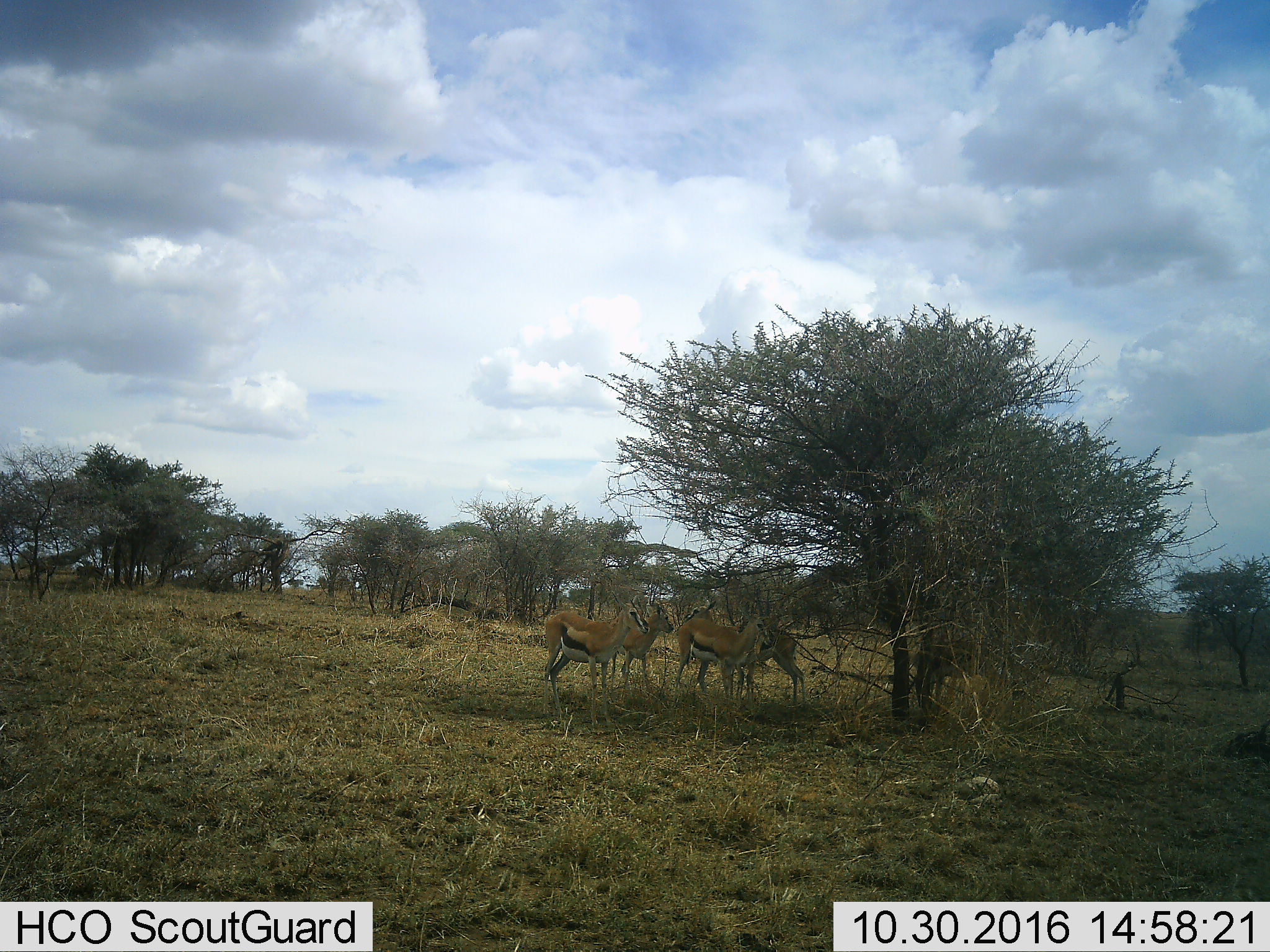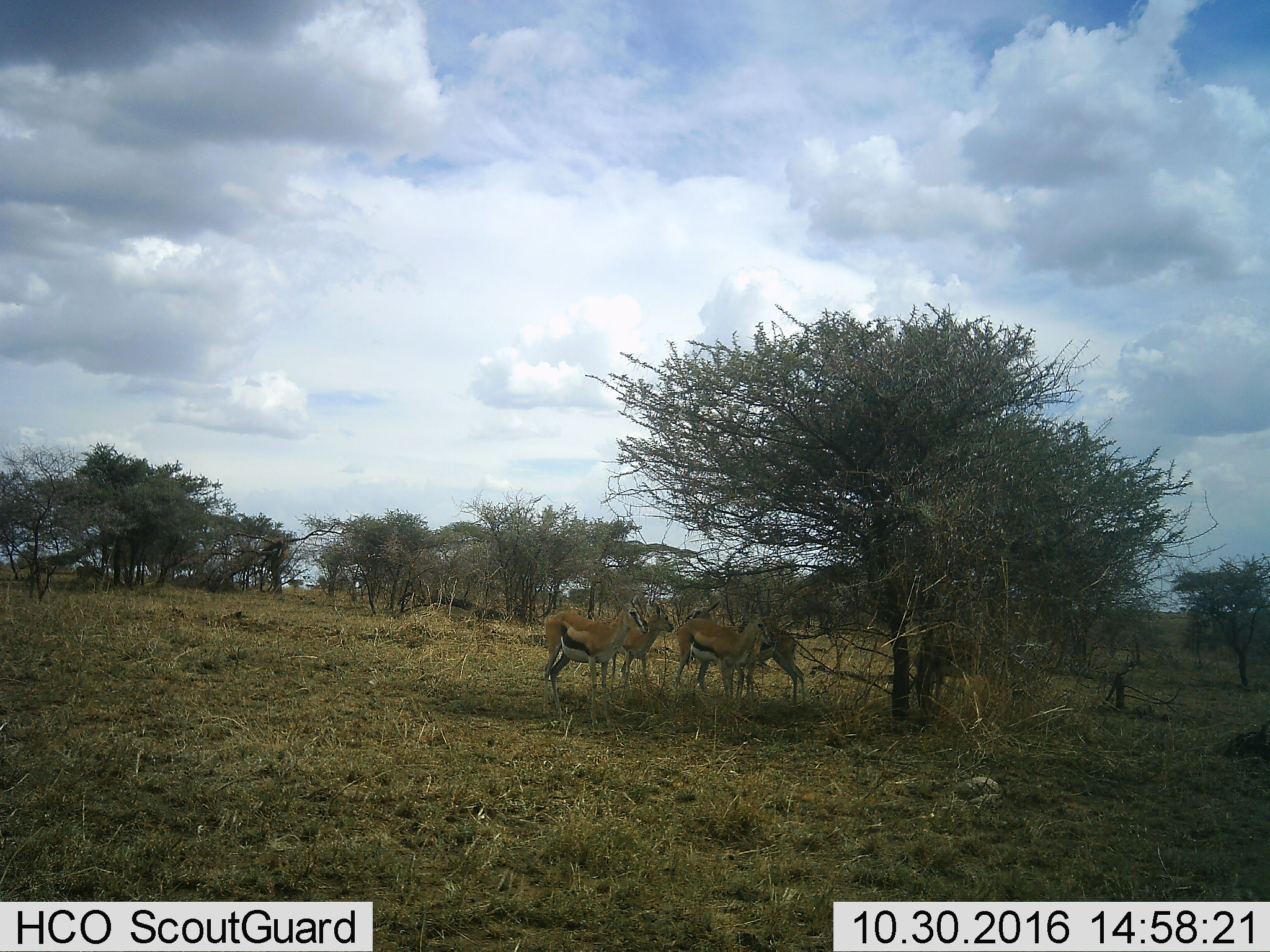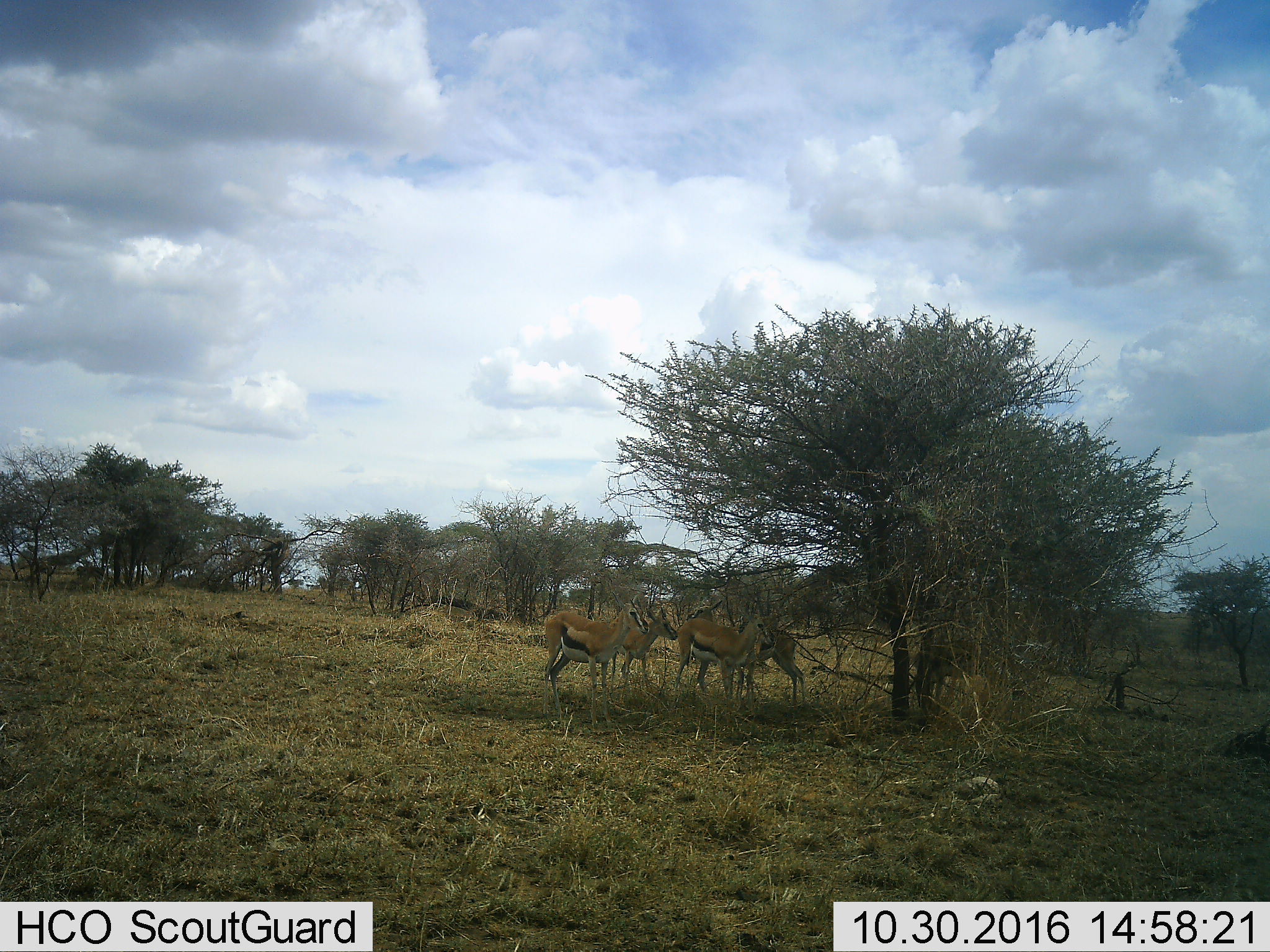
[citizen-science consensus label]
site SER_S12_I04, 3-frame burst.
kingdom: Animalia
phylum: Chordata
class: Mammalia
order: Artiodactyla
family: Bovidae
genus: Eudorcas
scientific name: Eudorcas thomsonii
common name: thomson's gazelle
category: gazellethomsons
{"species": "gazellethomsons (thomson's gazelle) (Eudorcas thomsonii)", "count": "6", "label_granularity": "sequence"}